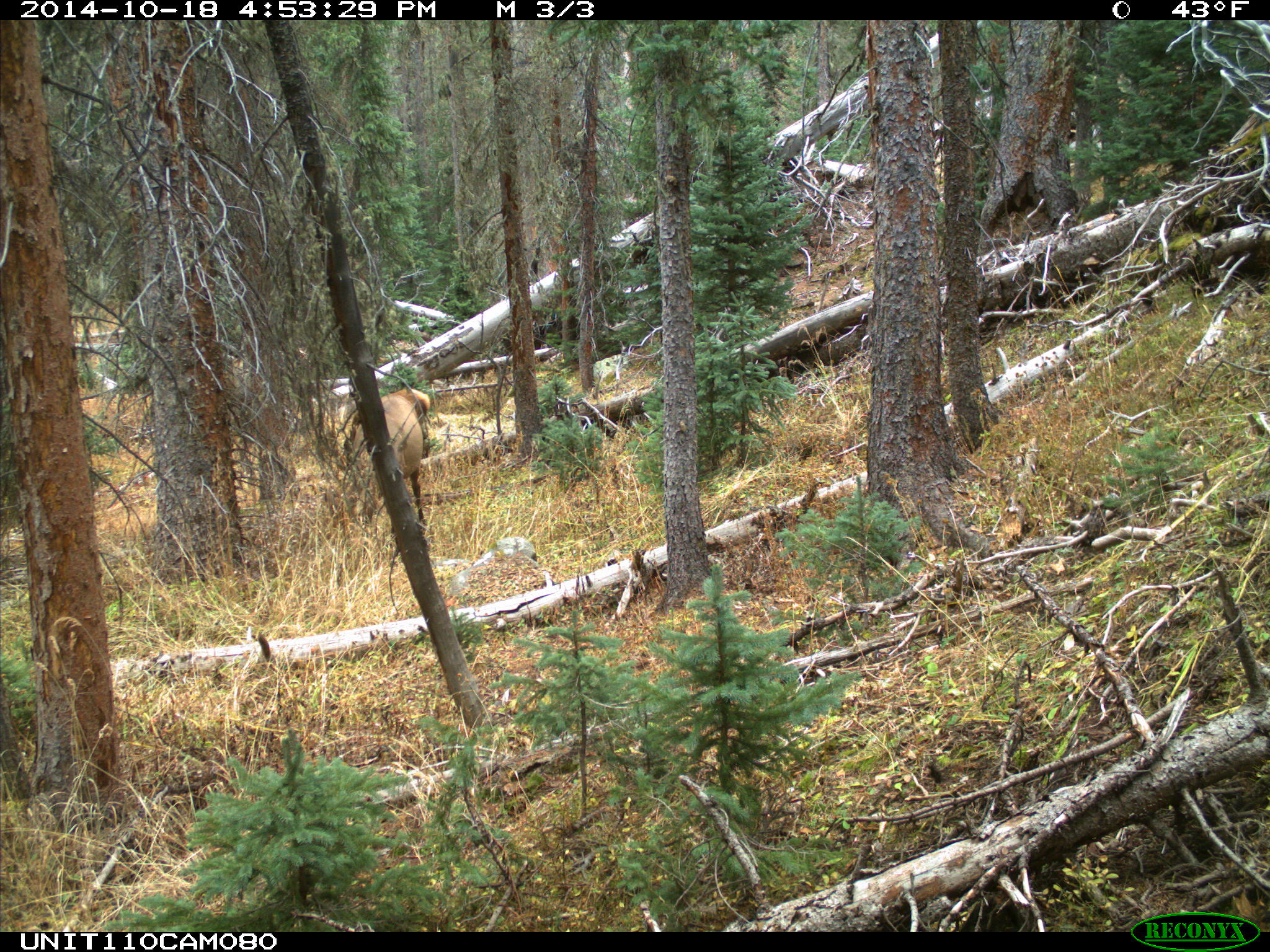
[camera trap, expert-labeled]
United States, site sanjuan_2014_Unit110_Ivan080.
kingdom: Animalia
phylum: Chordata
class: Mammalia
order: Artiodactyla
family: Cervidae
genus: Cervus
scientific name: Cervus elaphus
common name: red deer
Cervus elaphus (red deer).